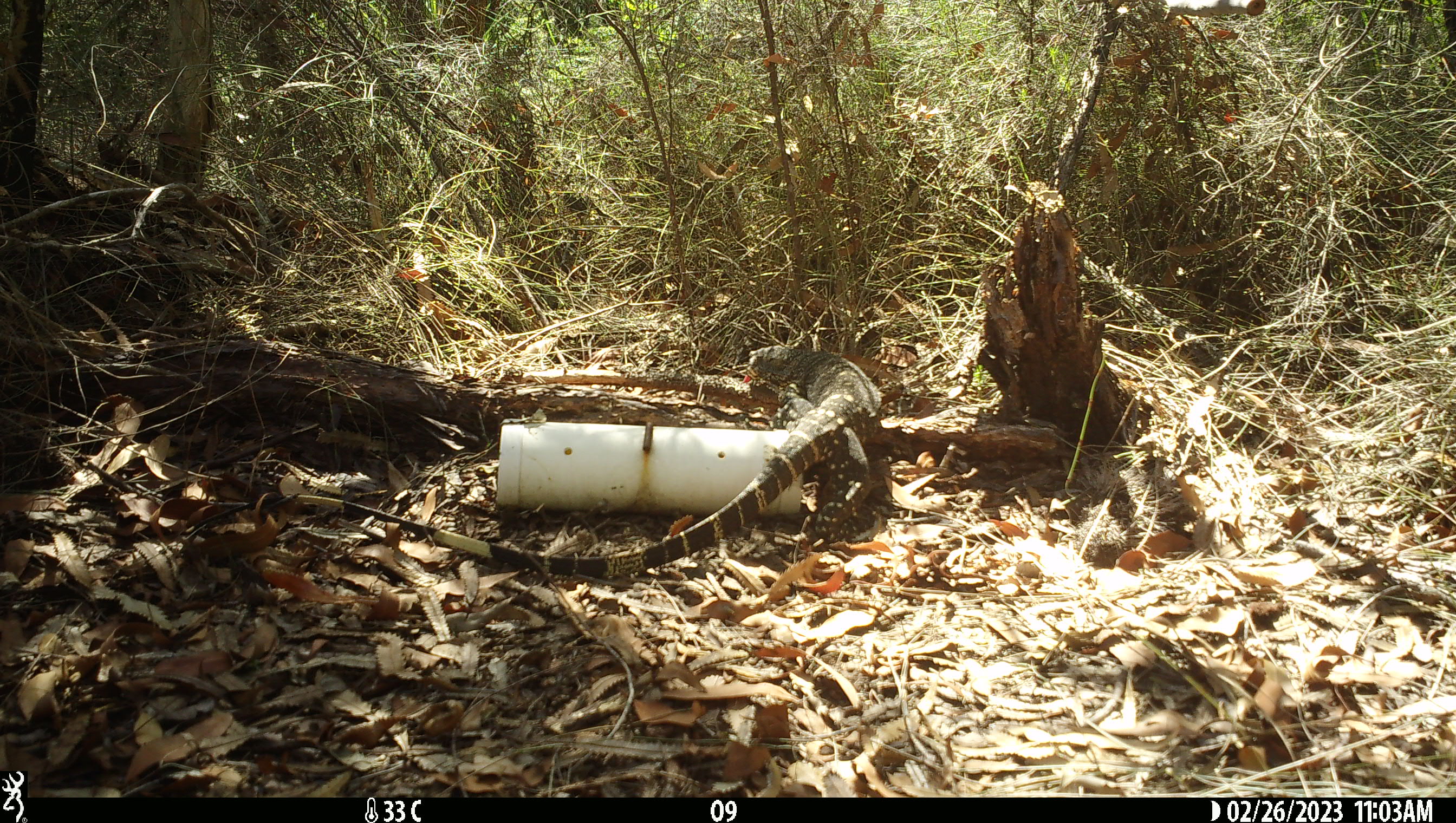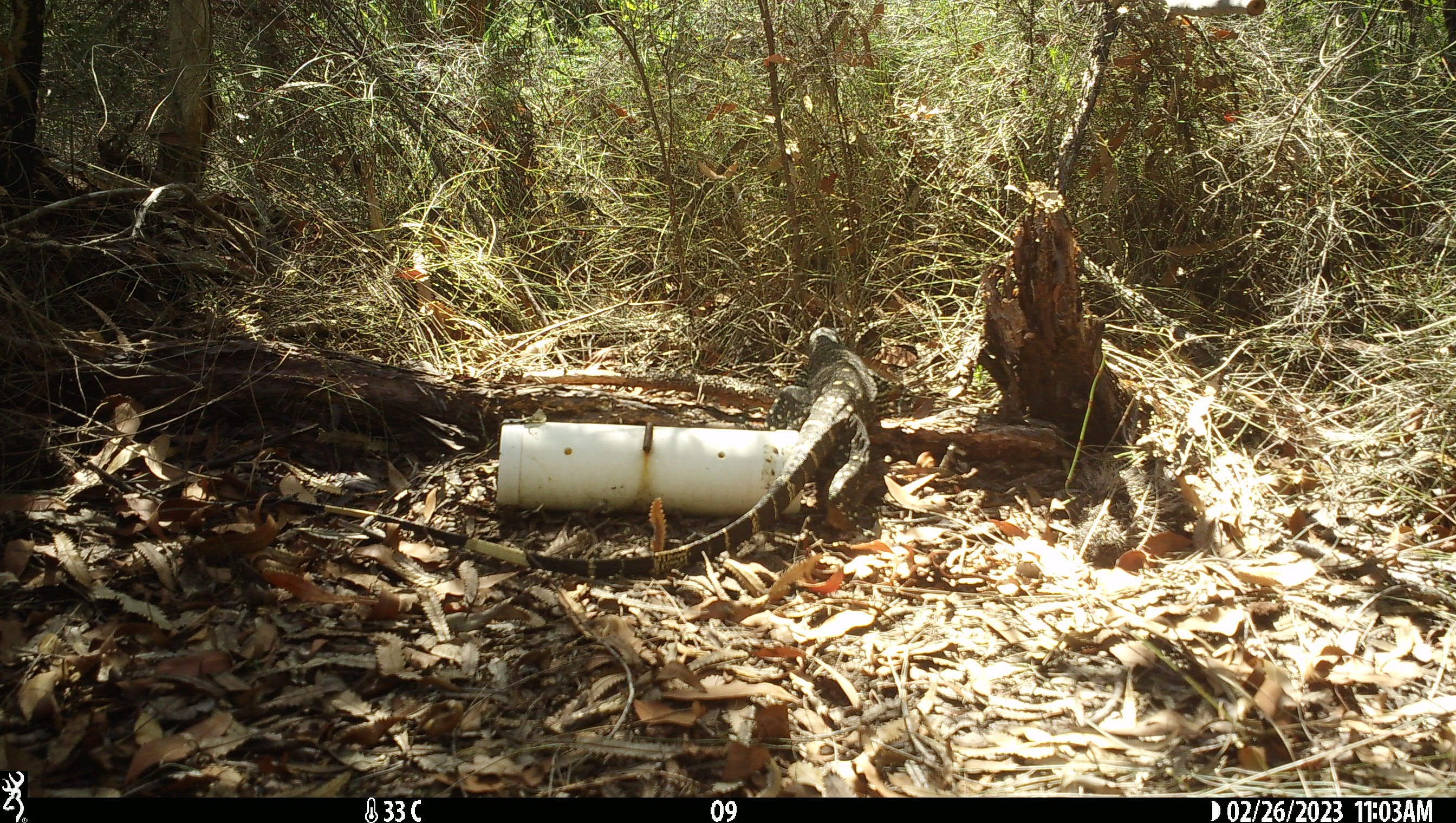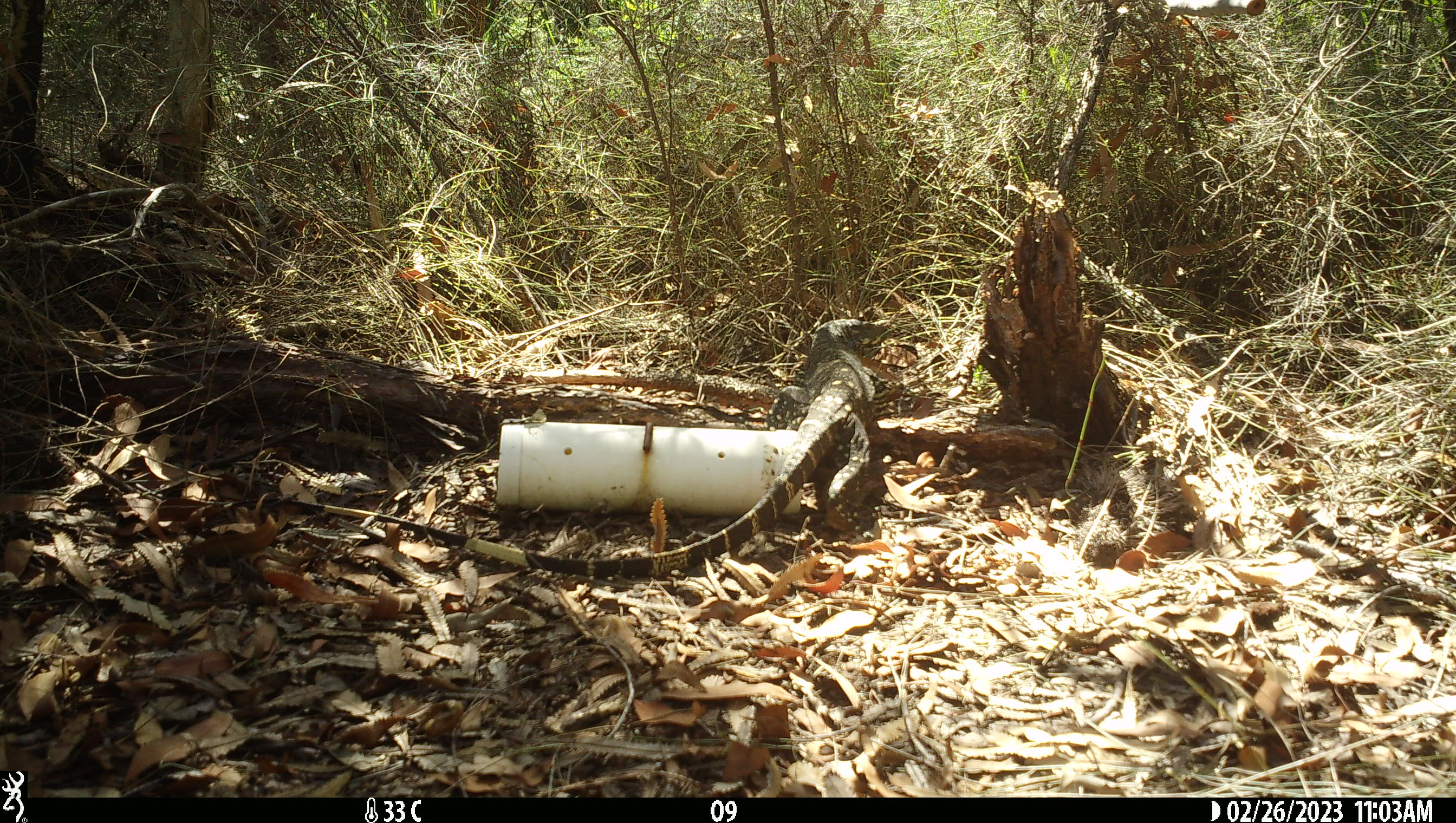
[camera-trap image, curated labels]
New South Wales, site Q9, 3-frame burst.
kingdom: Animalia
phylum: Chordata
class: Reptilia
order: Squamata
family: Varanidae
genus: Varanus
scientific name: Varanus varius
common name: lace monitor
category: goanna